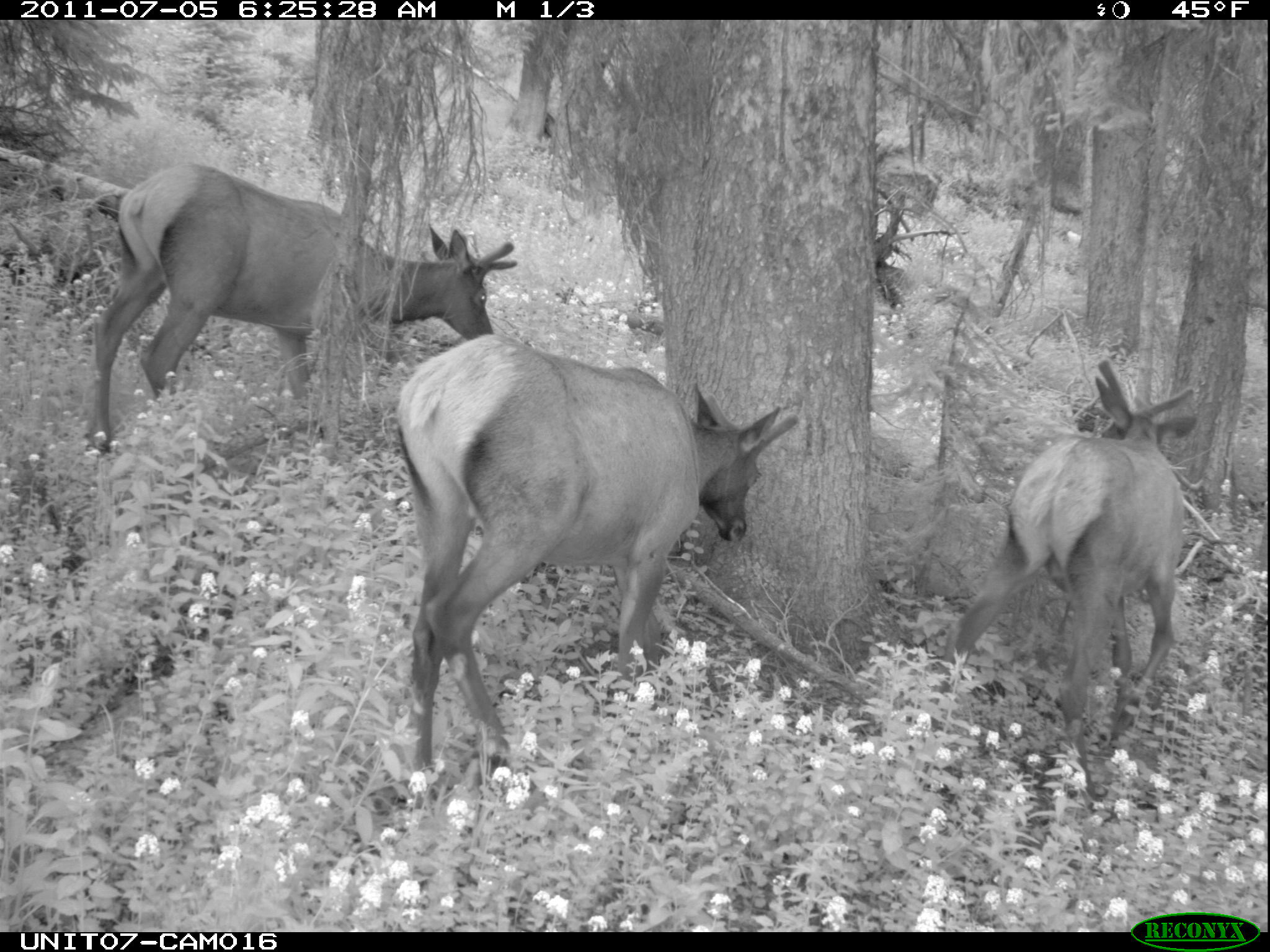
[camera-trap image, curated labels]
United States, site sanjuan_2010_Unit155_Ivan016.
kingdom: Animalia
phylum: Chordata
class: Mammalia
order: Artiodactyla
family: Cervidae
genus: Cervus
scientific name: Cervus elaphus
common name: red deer